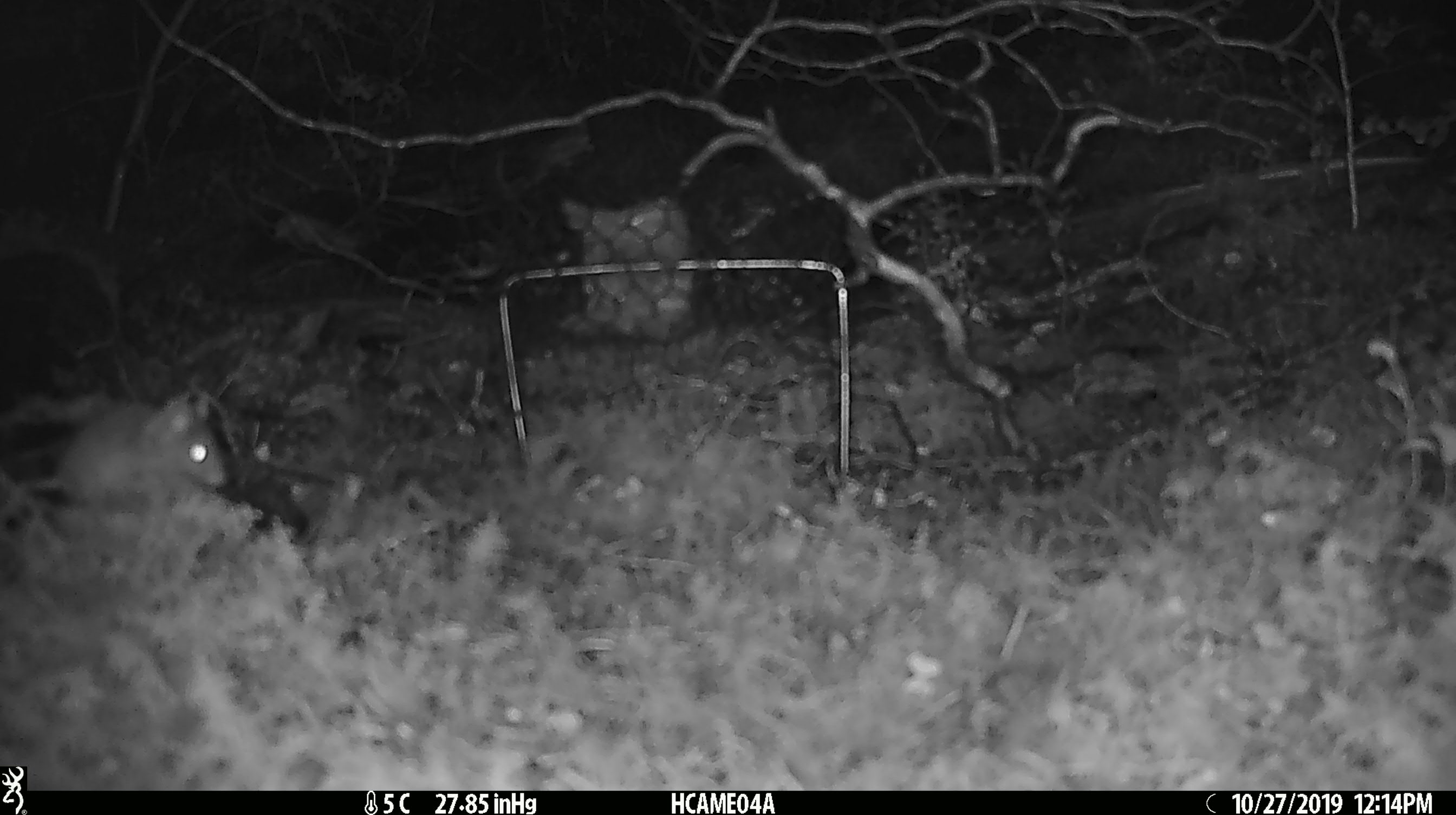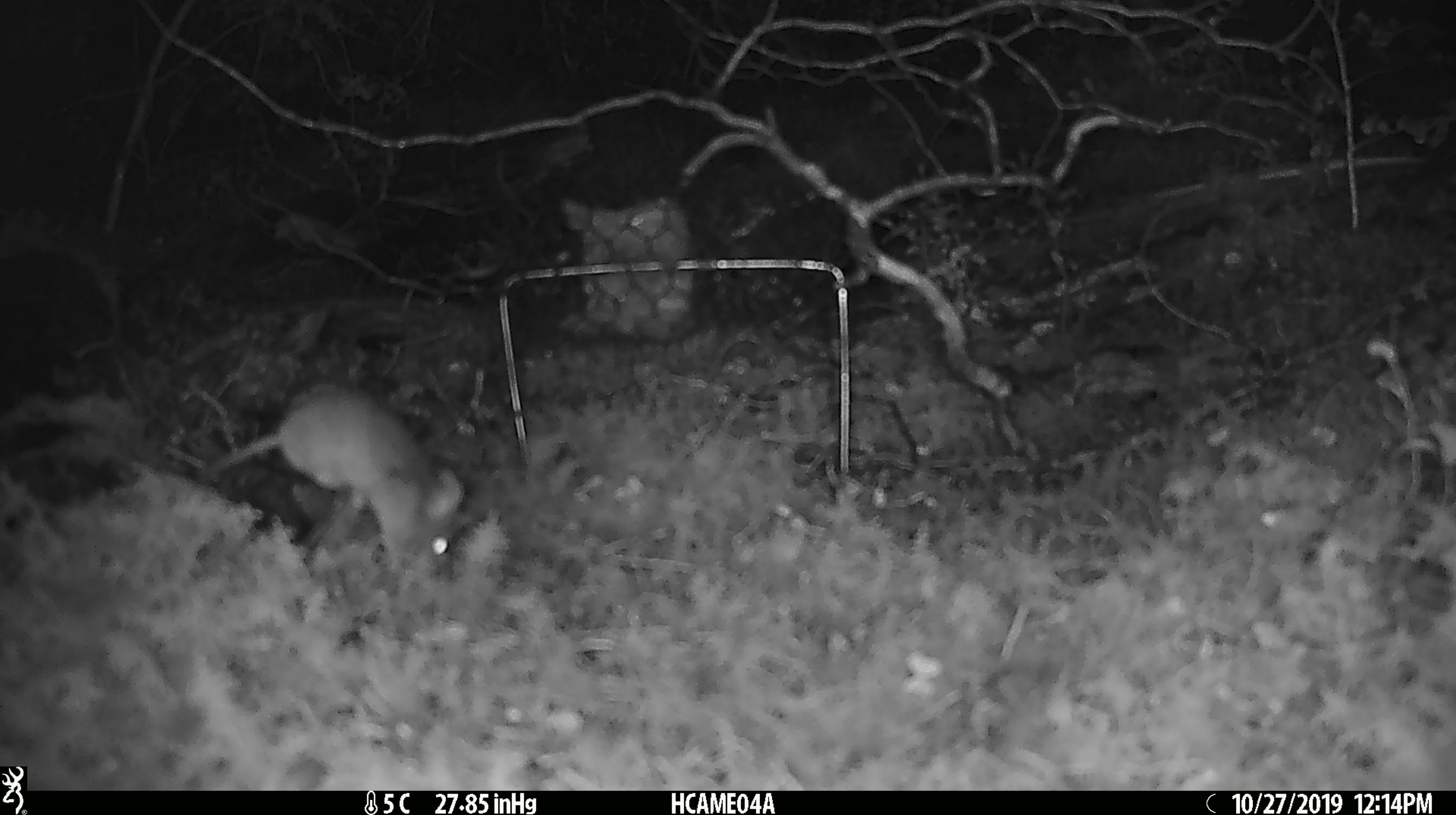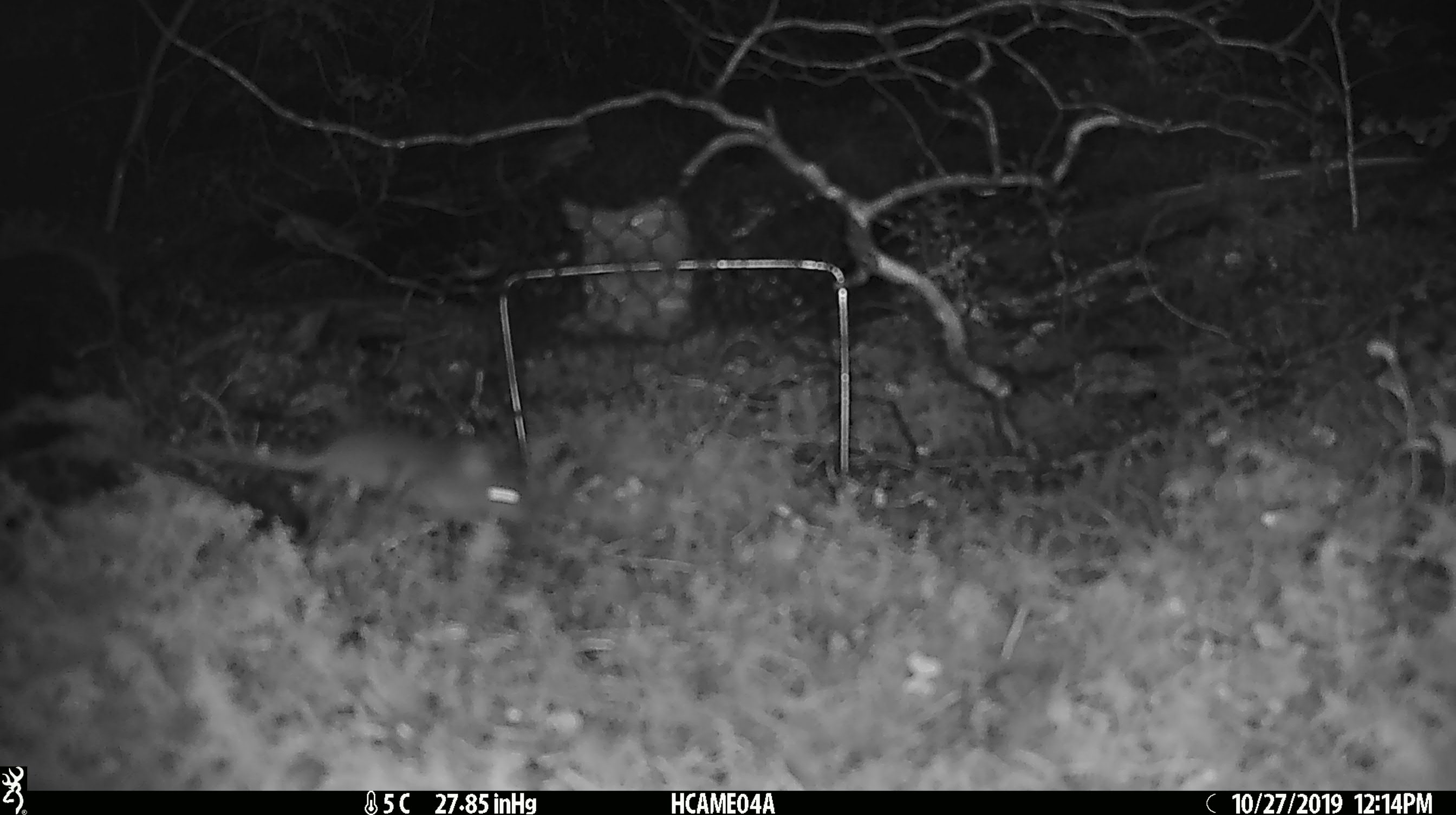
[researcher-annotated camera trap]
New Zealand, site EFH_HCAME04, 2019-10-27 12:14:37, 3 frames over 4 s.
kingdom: Animalia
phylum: Chordata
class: Mammalia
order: Rodentia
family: Muridae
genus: Mus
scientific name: Mus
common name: mouse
Mouse (Mus).